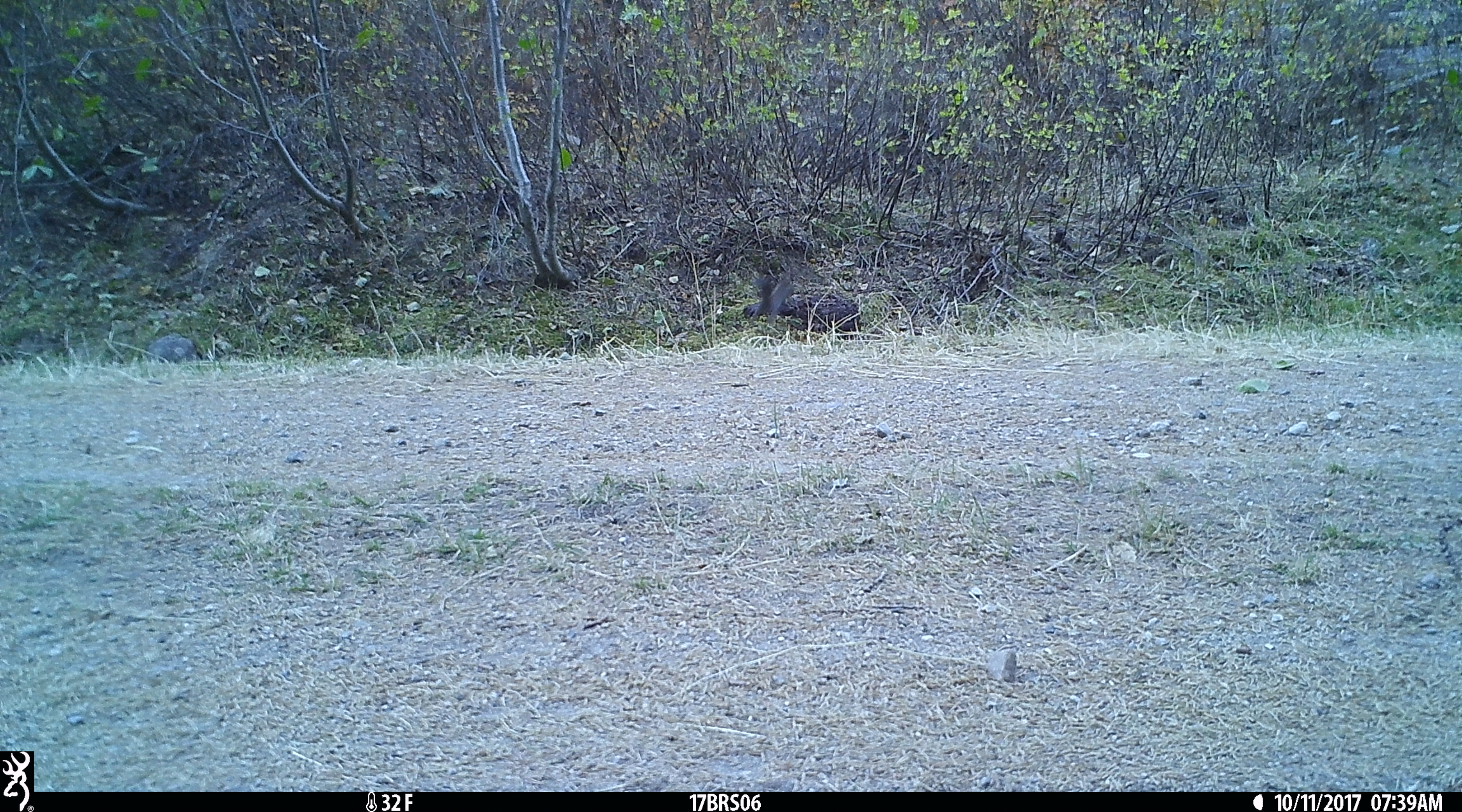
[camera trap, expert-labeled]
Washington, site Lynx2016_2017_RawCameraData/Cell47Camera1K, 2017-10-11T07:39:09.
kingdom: Animalia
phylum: Chordata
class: Mammalia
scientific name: Mammalia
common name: small mammal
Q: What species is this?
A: Small mammal (Mammalia).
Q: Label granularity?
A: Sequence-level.